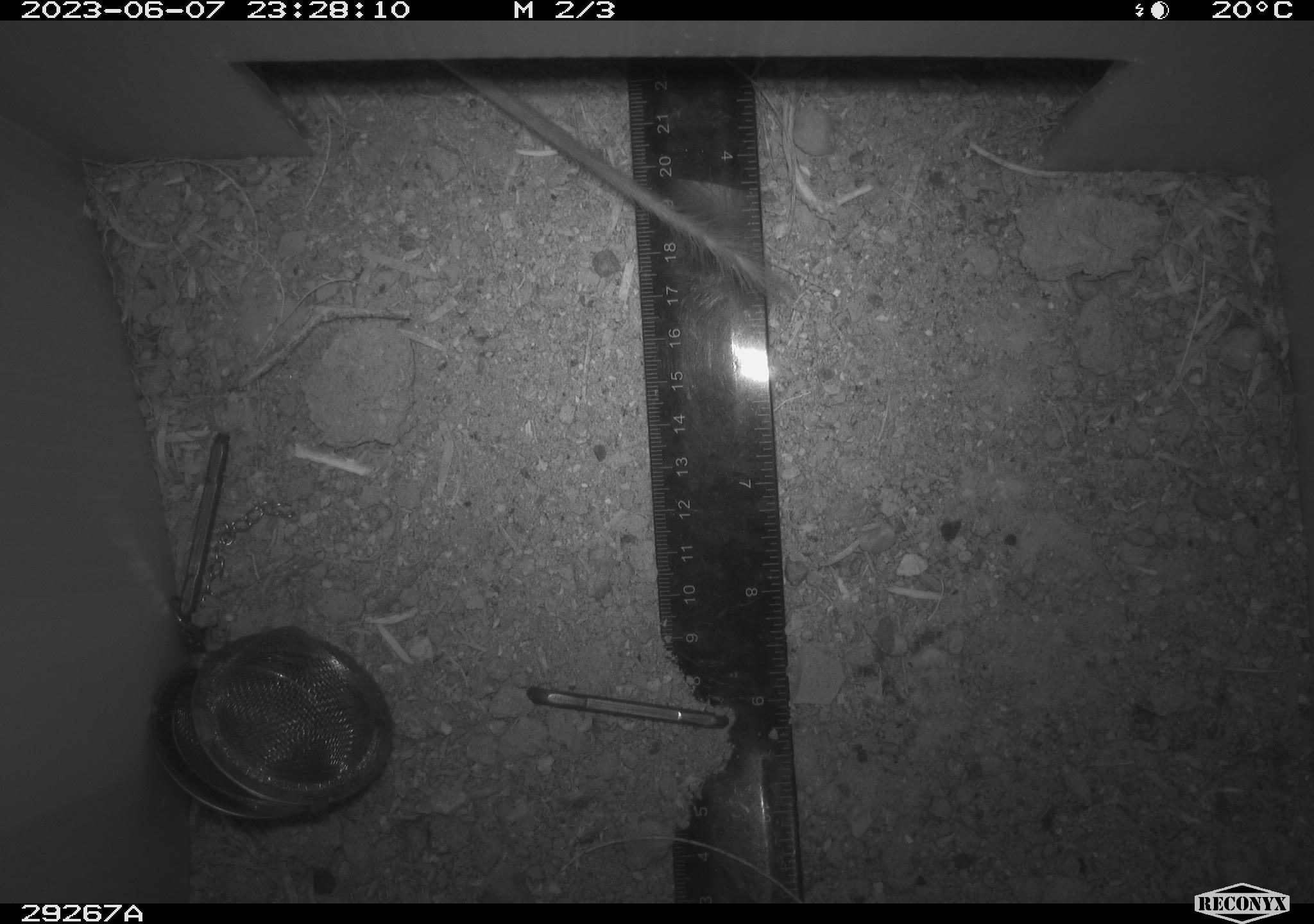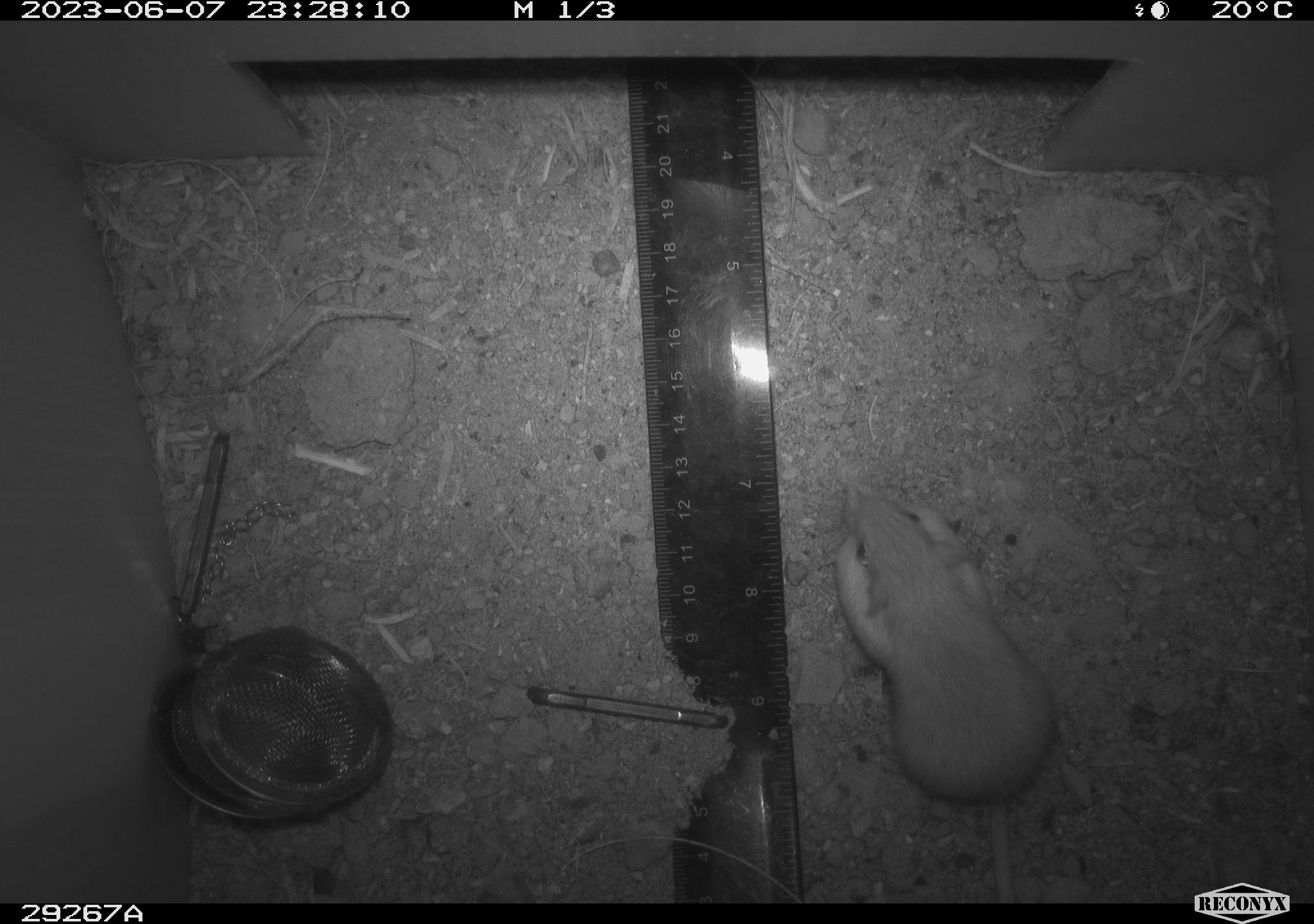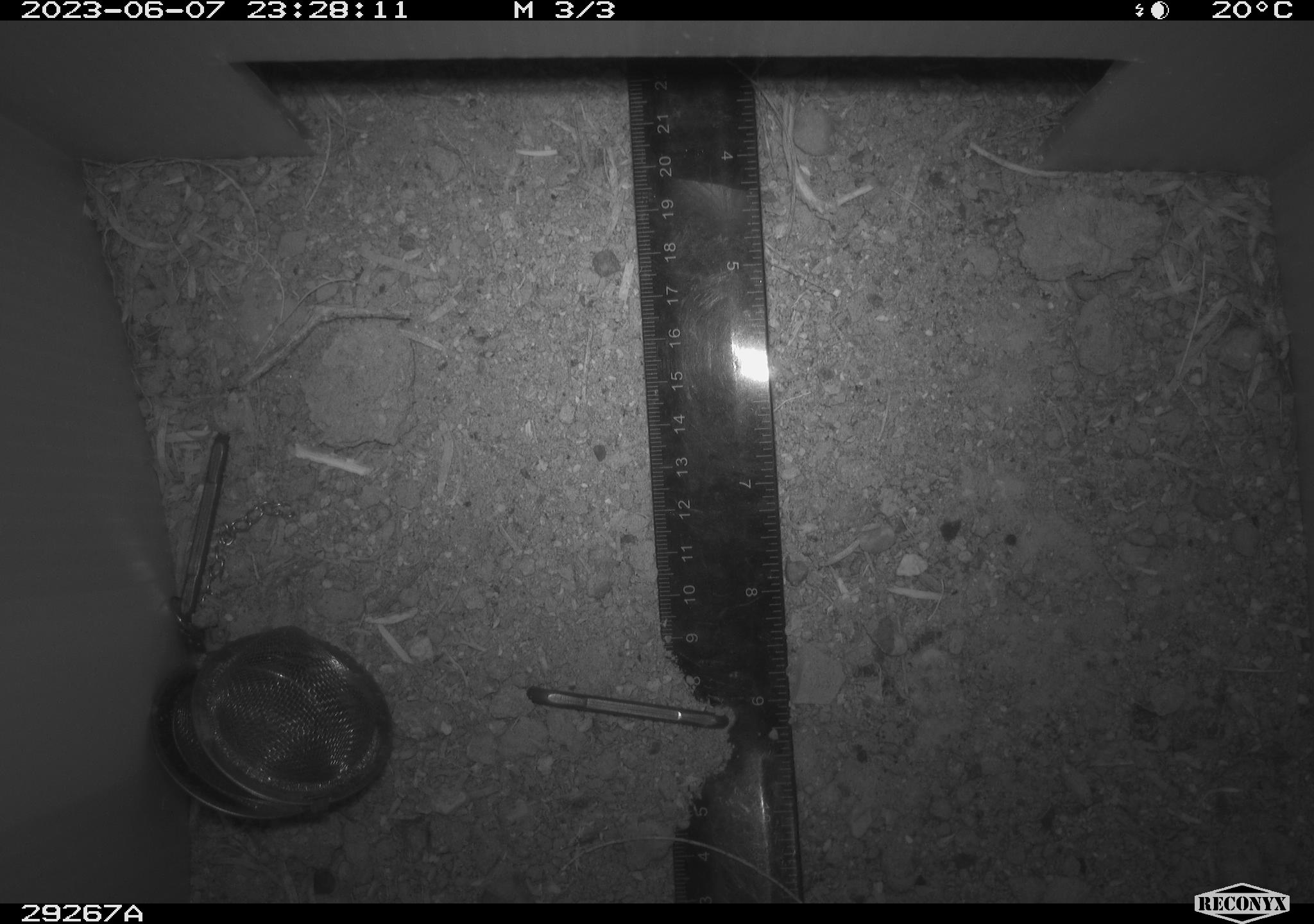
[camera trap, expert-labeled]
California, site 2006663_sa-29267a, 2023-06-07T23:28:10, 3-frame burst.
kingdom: Animalia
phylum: Chordata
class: Mammalia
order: Rodentia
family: Heteromyidae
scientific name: Heteromyidae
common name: kangaroo rats and pocket mice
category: heteromyidae family